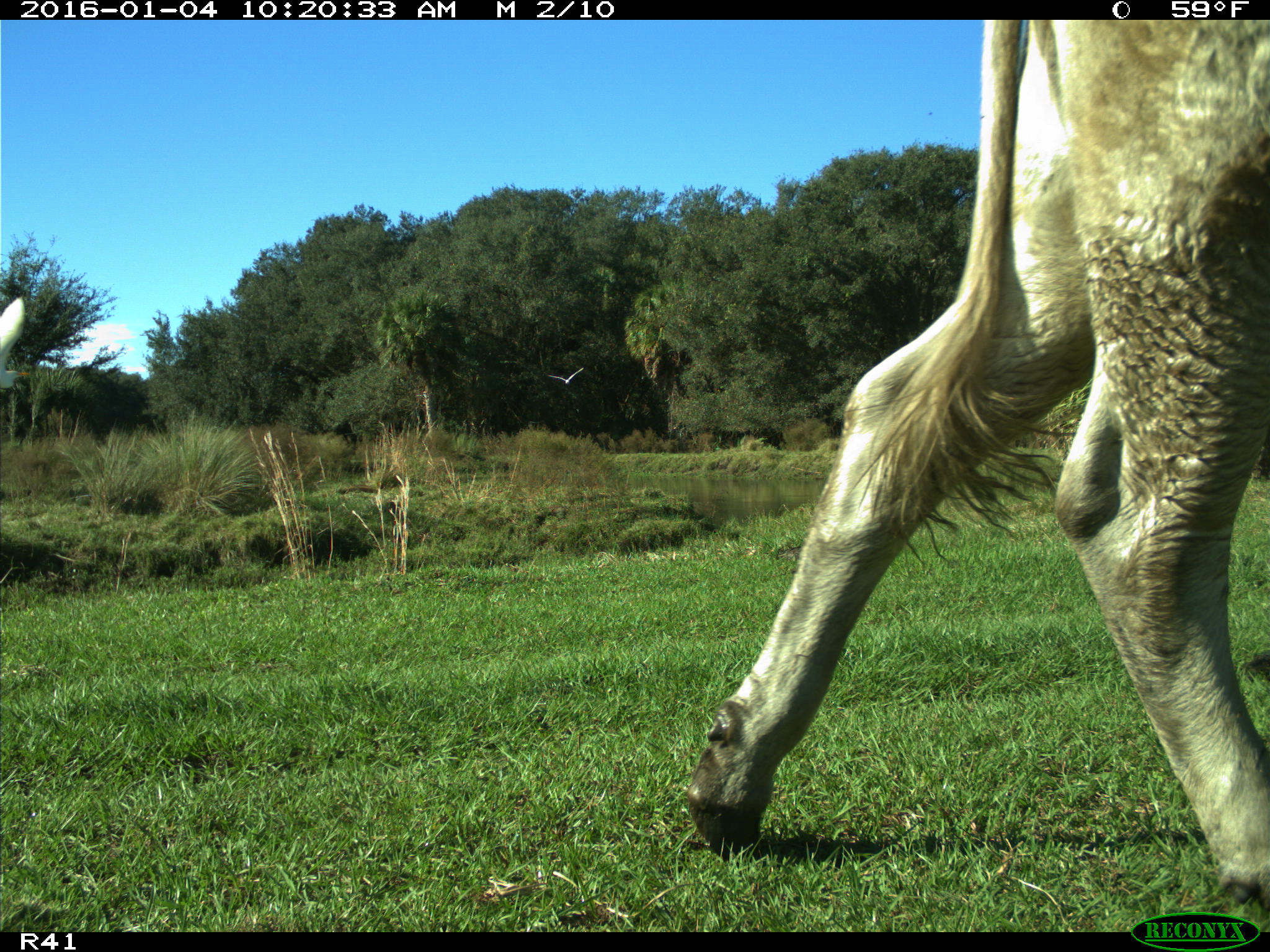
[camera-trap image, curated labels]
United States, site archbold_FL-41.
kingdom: Animalia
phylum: Chordata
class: Mammalia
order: Artiodactyla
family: Bovidae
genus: Bos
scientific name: Bos taurus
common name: domestic cow